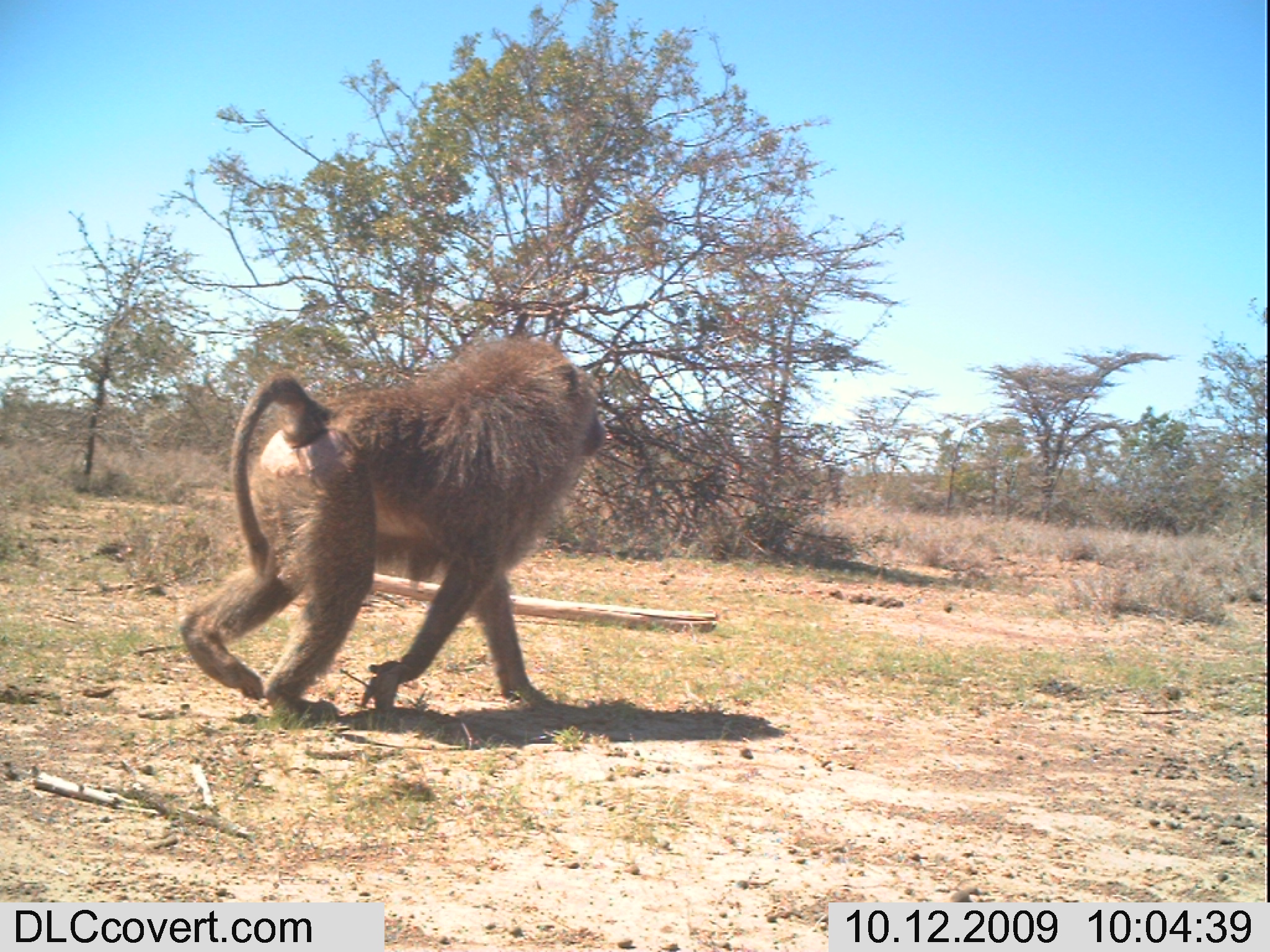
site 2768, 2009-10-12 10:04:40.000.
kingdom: Animalia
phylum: Chordata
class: Mammalia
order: Primates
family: Cercopithecidae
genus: Papio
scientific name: Papio anubis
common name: olive baboon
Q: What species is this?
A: Papio anubis (olive baboon).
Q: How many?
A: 1.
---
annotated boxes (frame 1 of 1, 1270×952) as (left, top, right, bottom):
papio anubis: (166, 322, 624, 743)